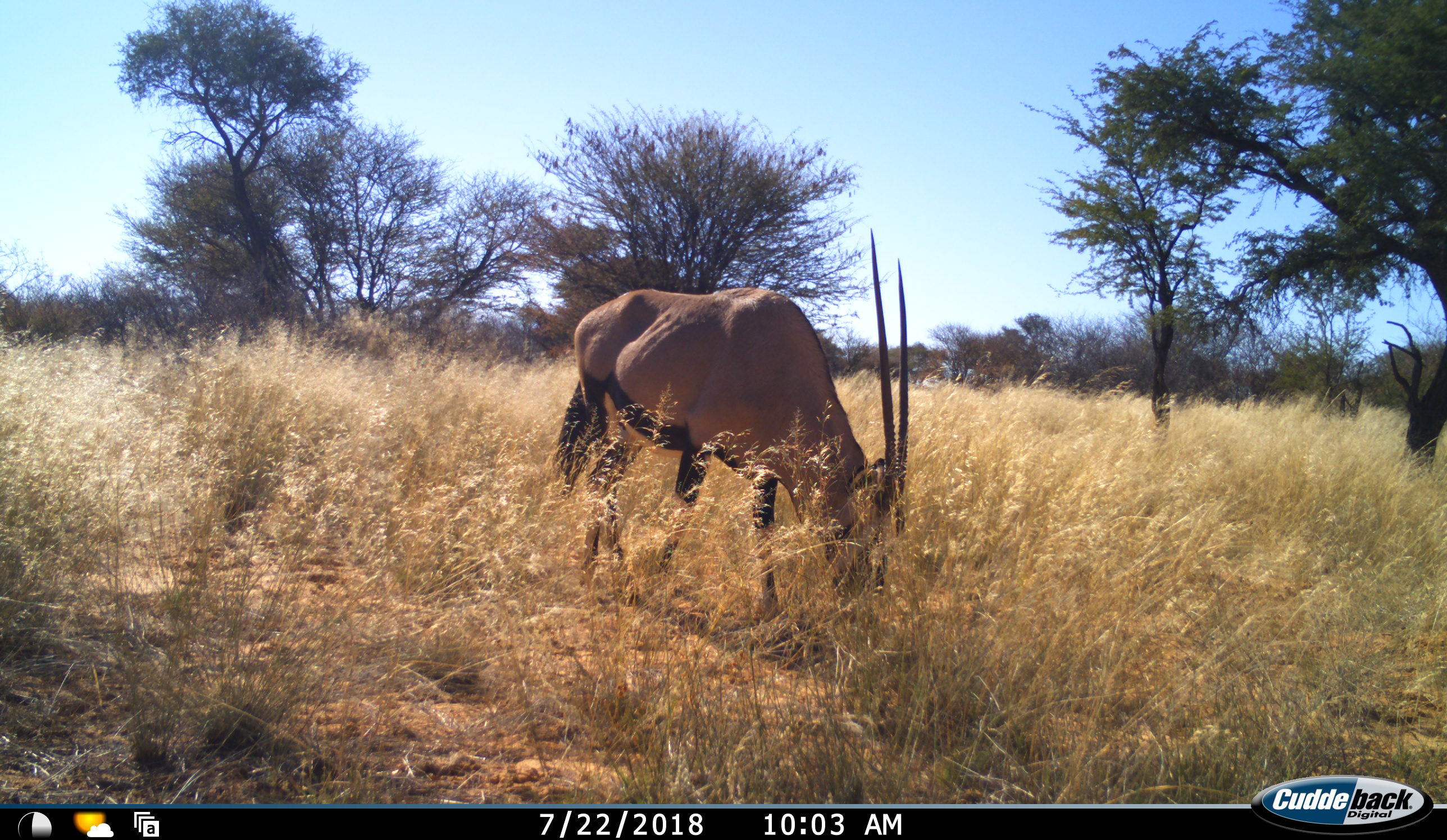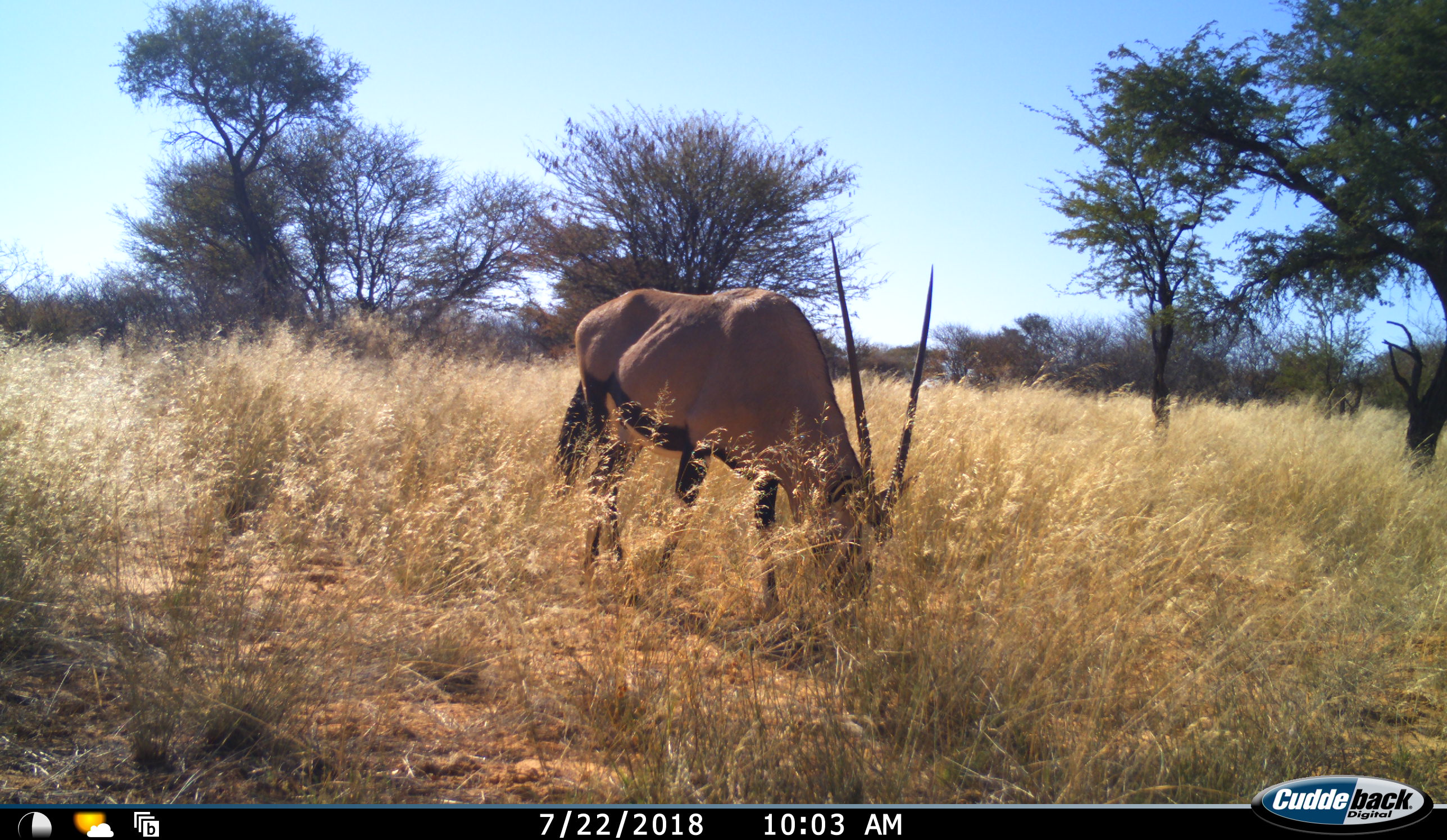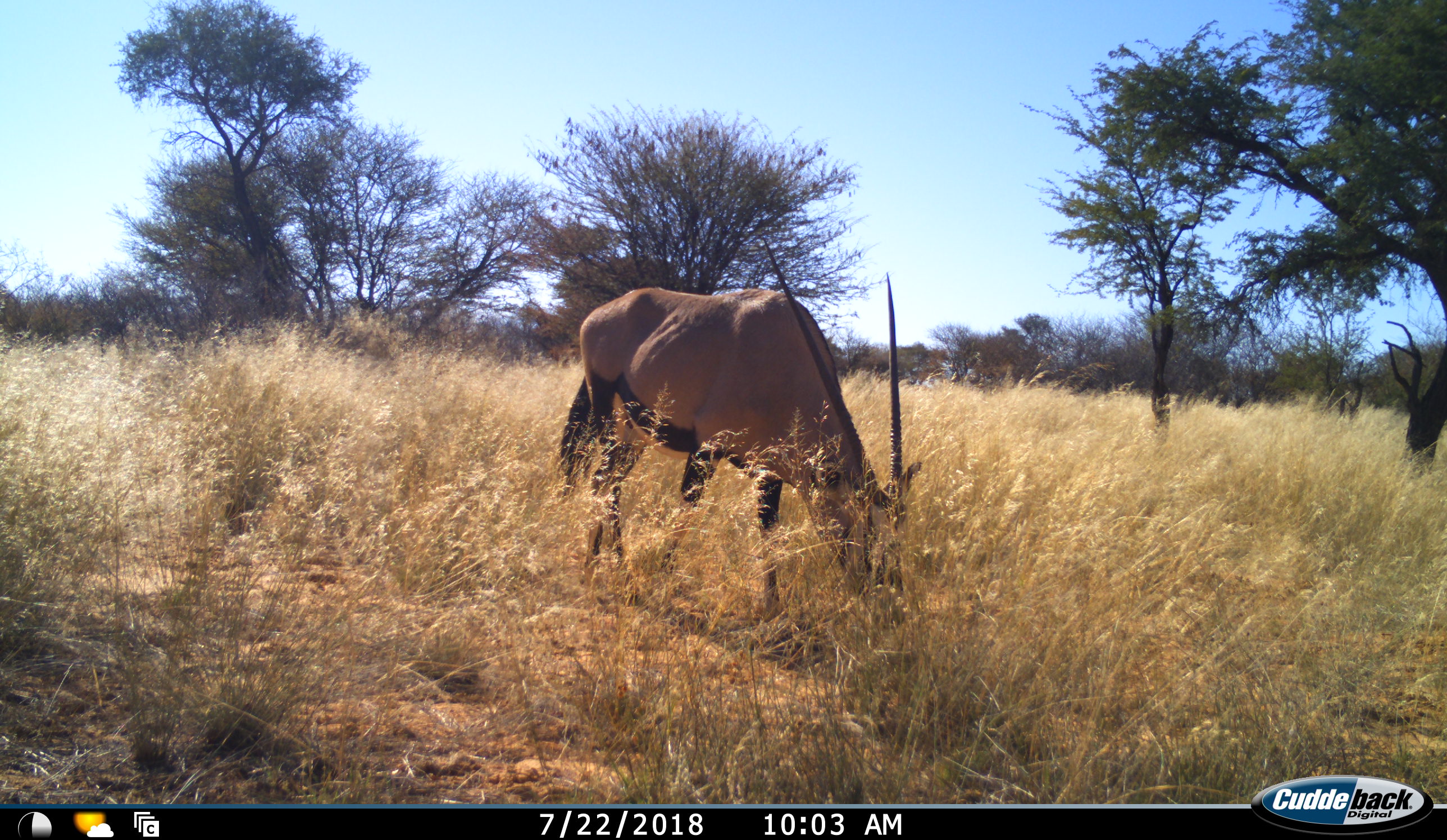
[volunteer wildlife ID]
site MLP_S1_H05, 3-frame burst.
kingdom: Animalia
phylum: Chordata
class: Mammalia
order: Artiodactyla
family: Bovidae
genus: Oryx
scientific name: Oryx gazella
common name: gemsbok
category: oryx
Oryx (gemsbok) (Oryx gazella), count 1. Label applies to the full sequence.